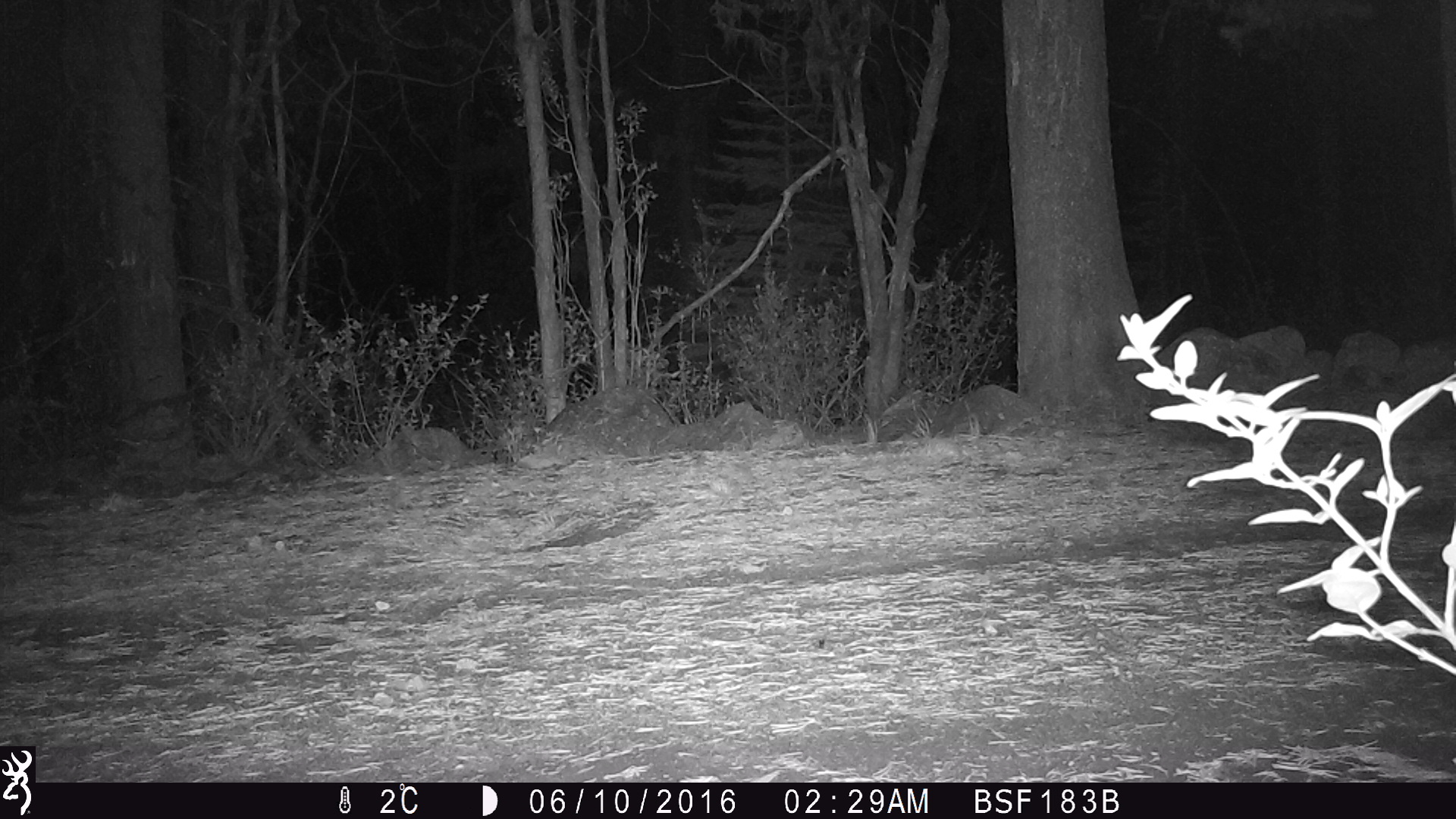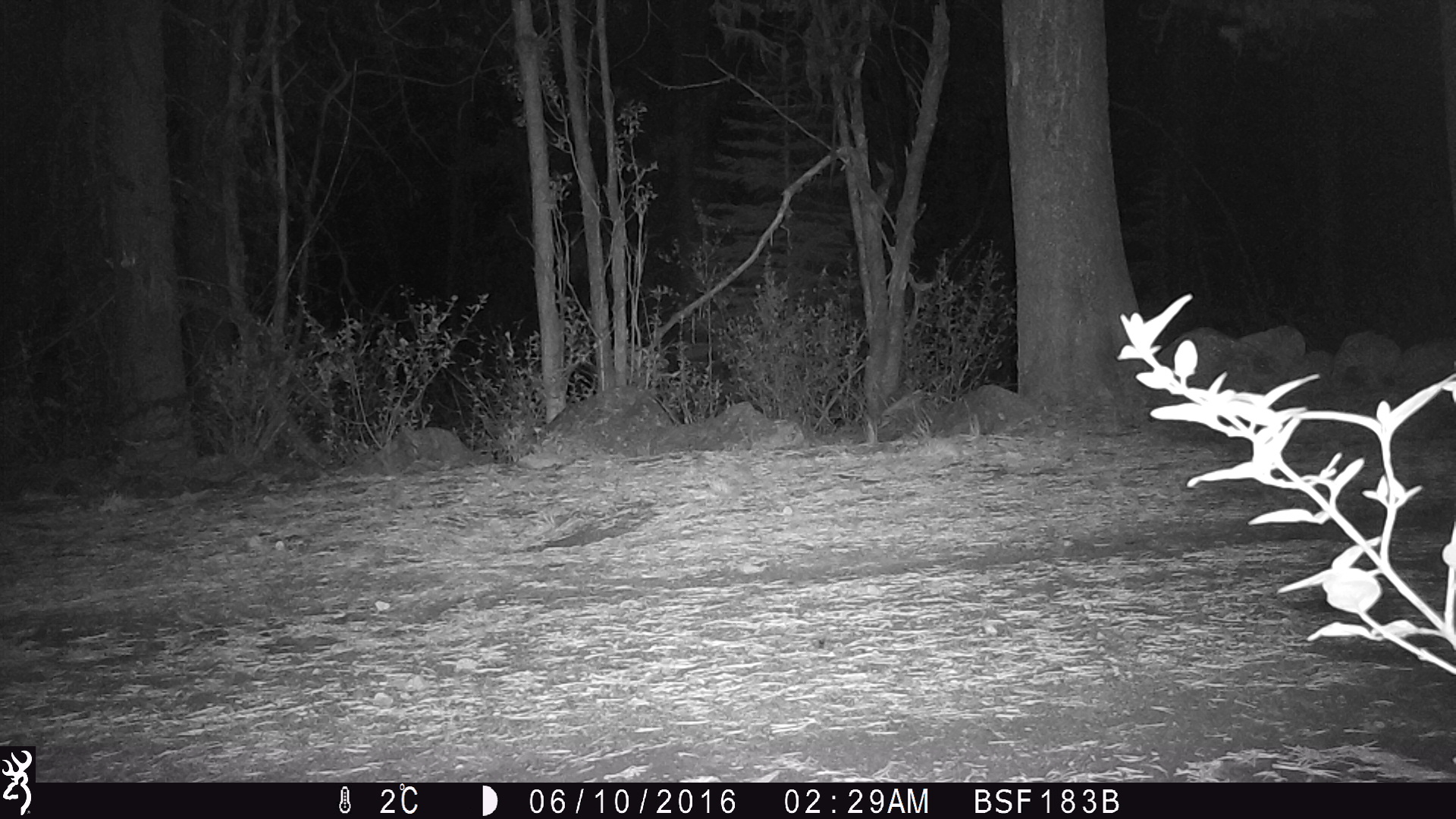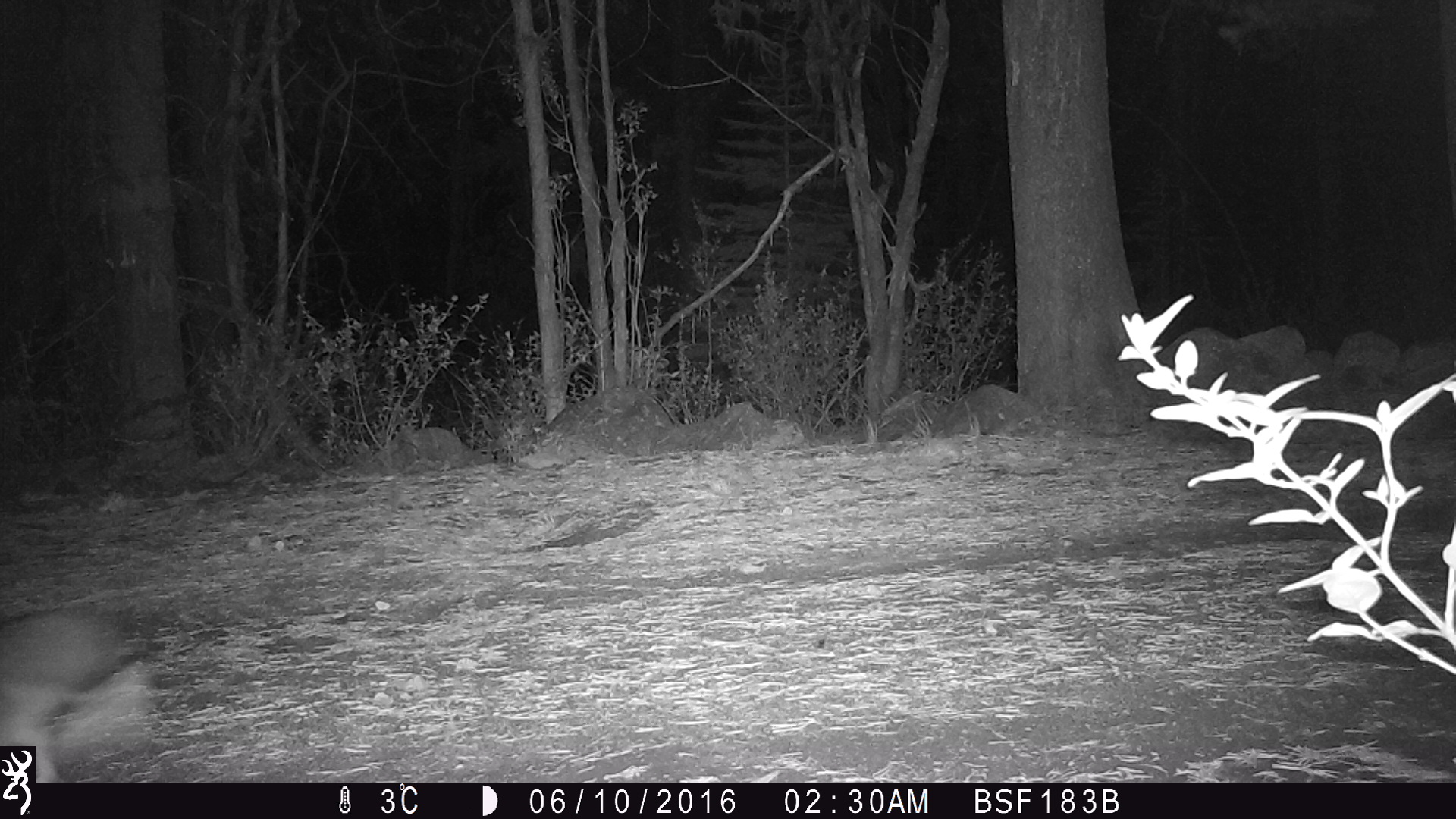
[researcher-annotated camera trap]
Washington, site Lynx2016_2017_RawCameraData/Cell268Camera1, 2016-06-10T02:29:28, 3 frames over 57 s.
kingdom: Animalia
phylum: Chordata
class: Aves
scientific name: Aves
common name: birds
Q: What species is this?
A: Aves (birds).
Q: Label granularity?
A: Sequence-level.